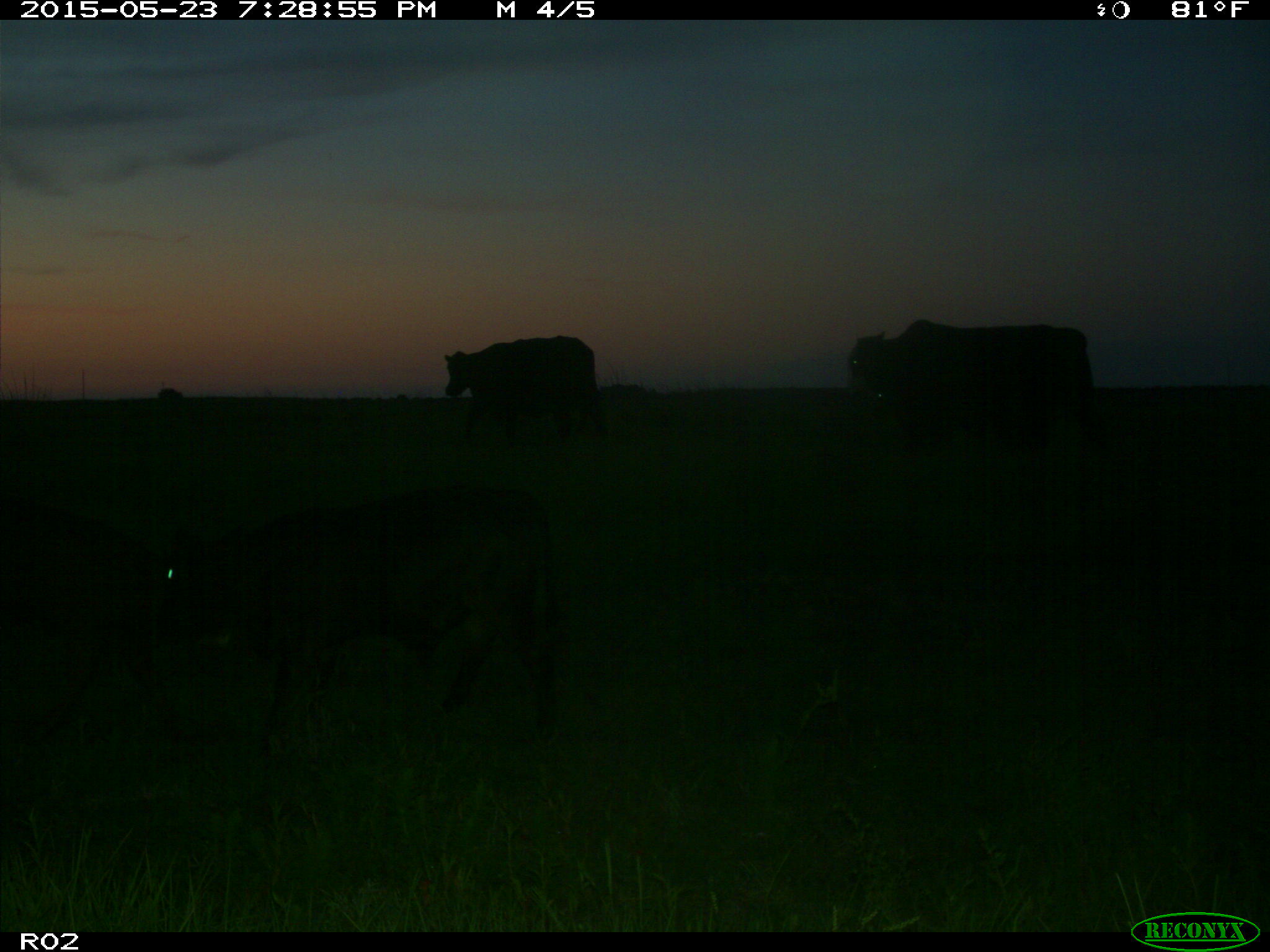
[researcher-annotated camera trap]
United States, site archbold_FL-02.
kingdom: Animalia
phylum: Chordata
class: Mammalia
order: Artiodactyla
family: Bovidae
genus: Bos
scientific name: Bos taurus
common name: domestic cow